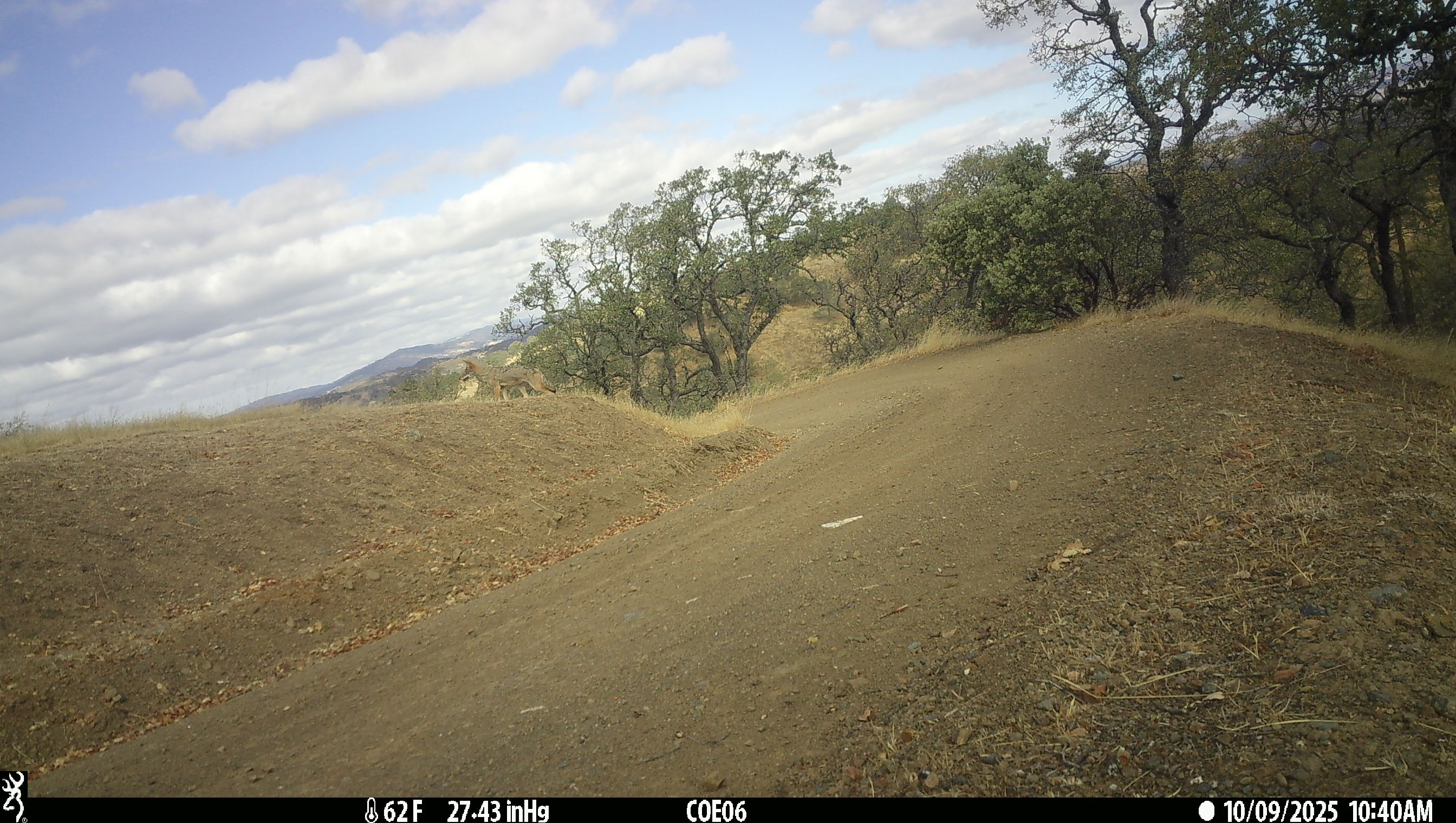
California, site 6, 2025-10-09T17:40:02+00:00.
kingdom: Animalia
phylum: Chordata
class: Mammalia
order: Carnivora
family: Canidae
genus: Canis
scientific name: Canis latrans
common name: coyote